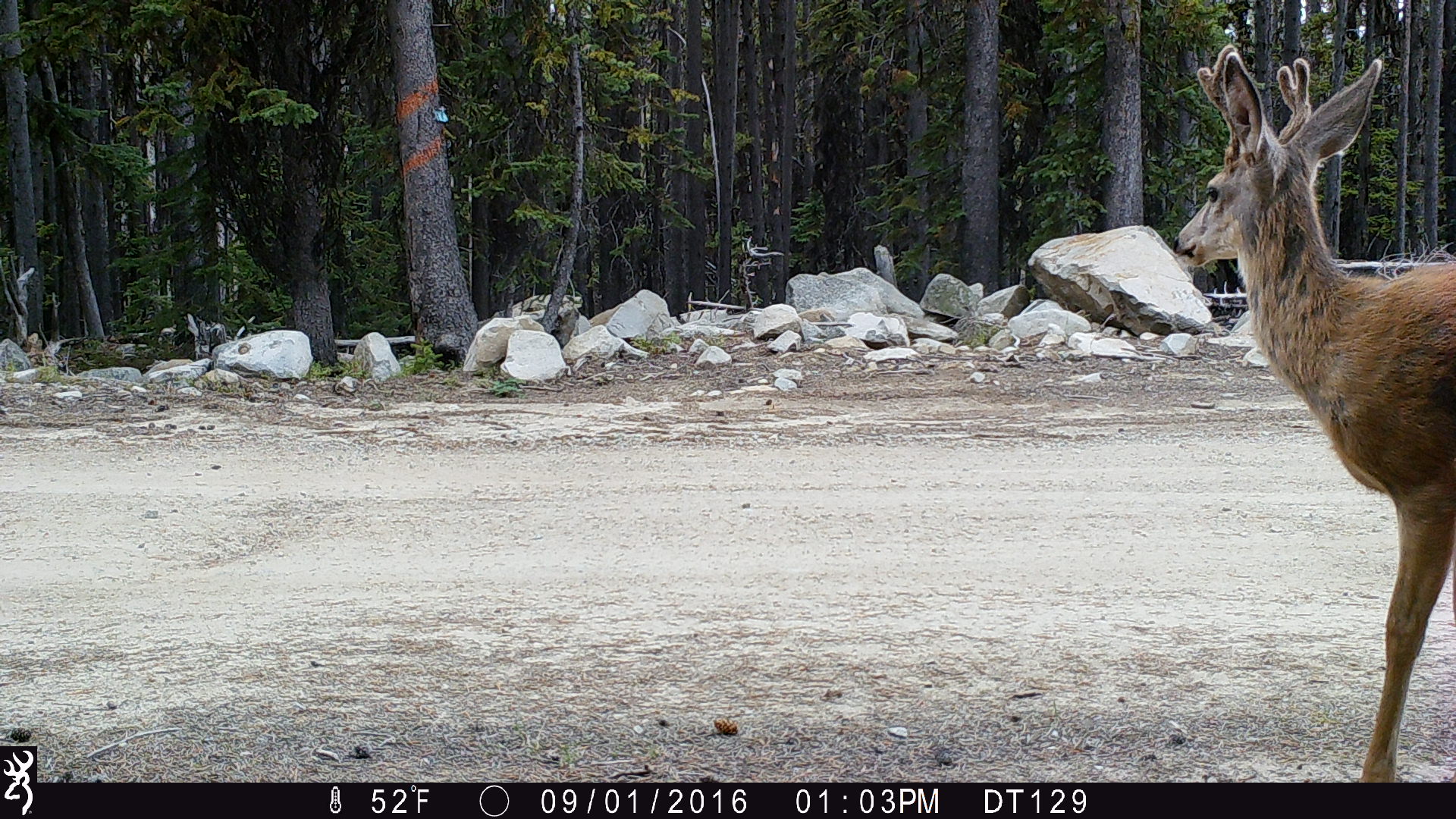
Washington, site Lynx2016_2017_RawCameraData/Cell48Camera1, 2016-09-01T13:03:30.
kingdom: Animalia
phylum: Chordata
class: Mammalia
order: Artiodactyla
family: Cervidae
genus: Odocoileus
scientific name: Odocoileus hemionus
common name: mule deer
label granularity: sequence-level